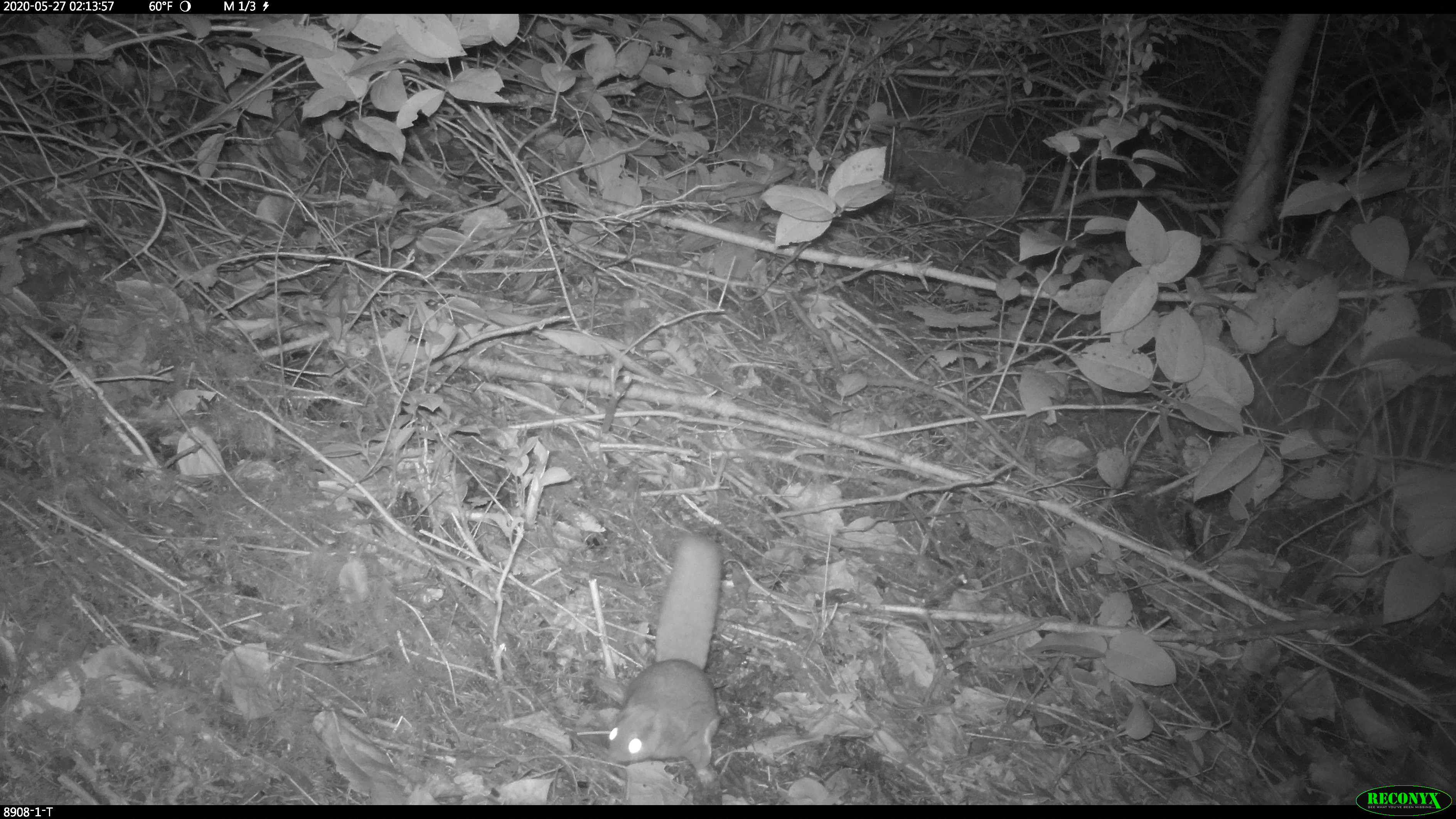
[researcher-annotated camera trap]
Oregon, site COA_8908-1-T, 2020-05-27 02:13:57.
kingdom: Animalia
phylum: Chordata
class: Mammalia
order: Rodentia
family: Sciuridae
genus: Glaucomys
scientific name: Glaucomys oregonensis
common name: humboldt's flying squirrel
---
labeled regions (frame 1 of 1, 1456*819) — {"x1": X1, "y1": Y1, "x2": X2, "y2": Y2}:
humboldt's flying squirrel: {"x1": 593, "y1": 520, "x2": 739, "y2": 785}